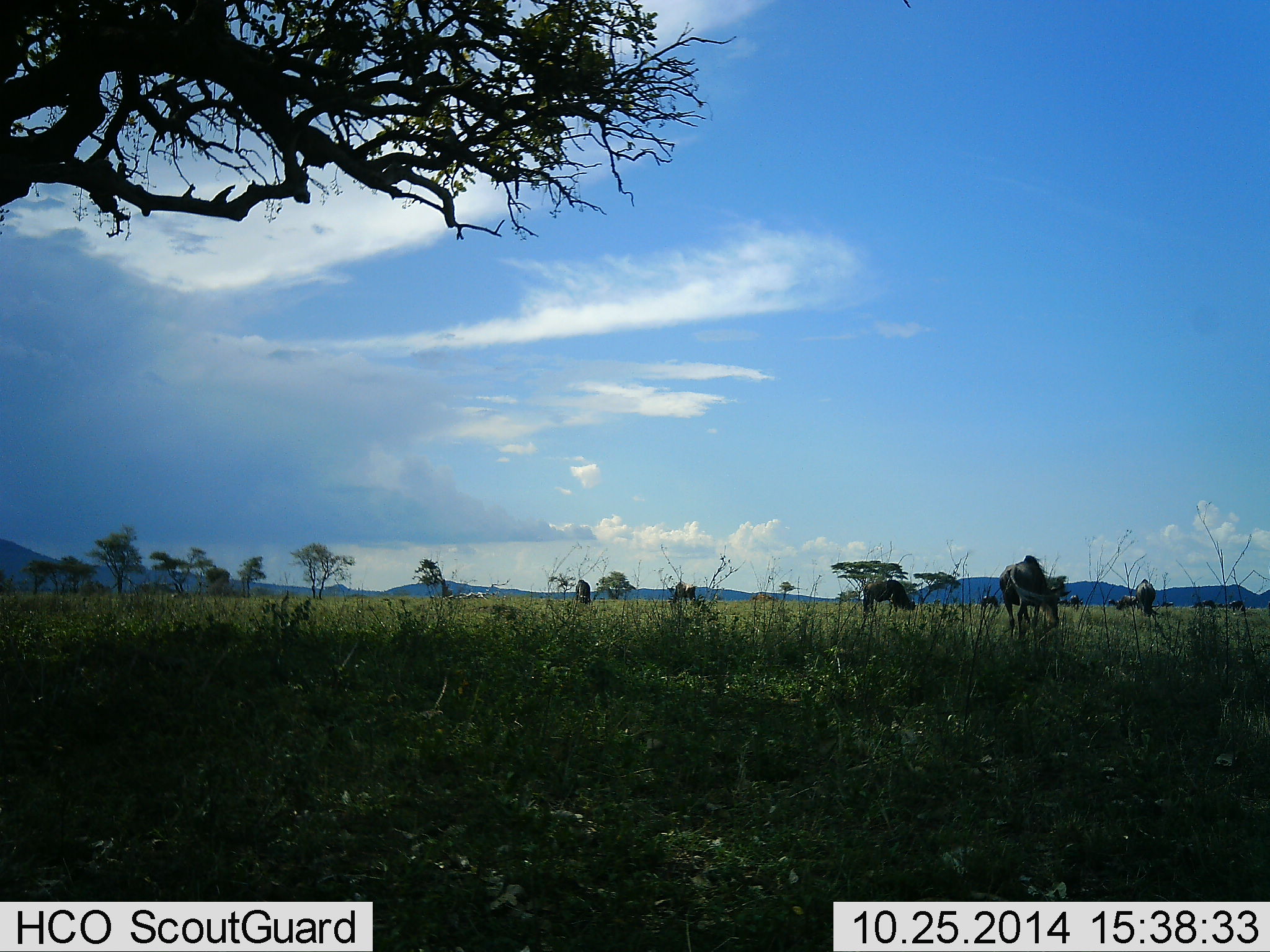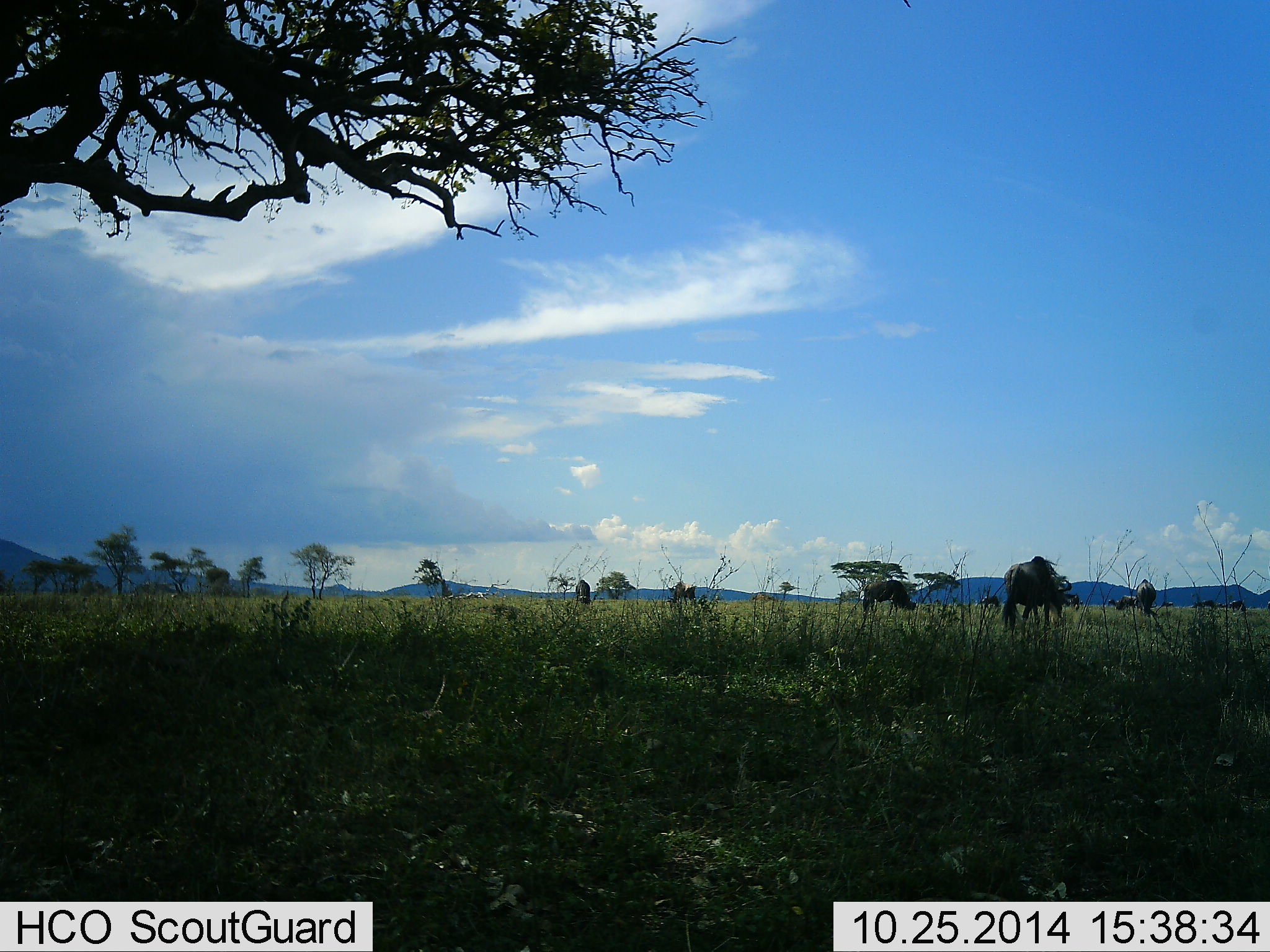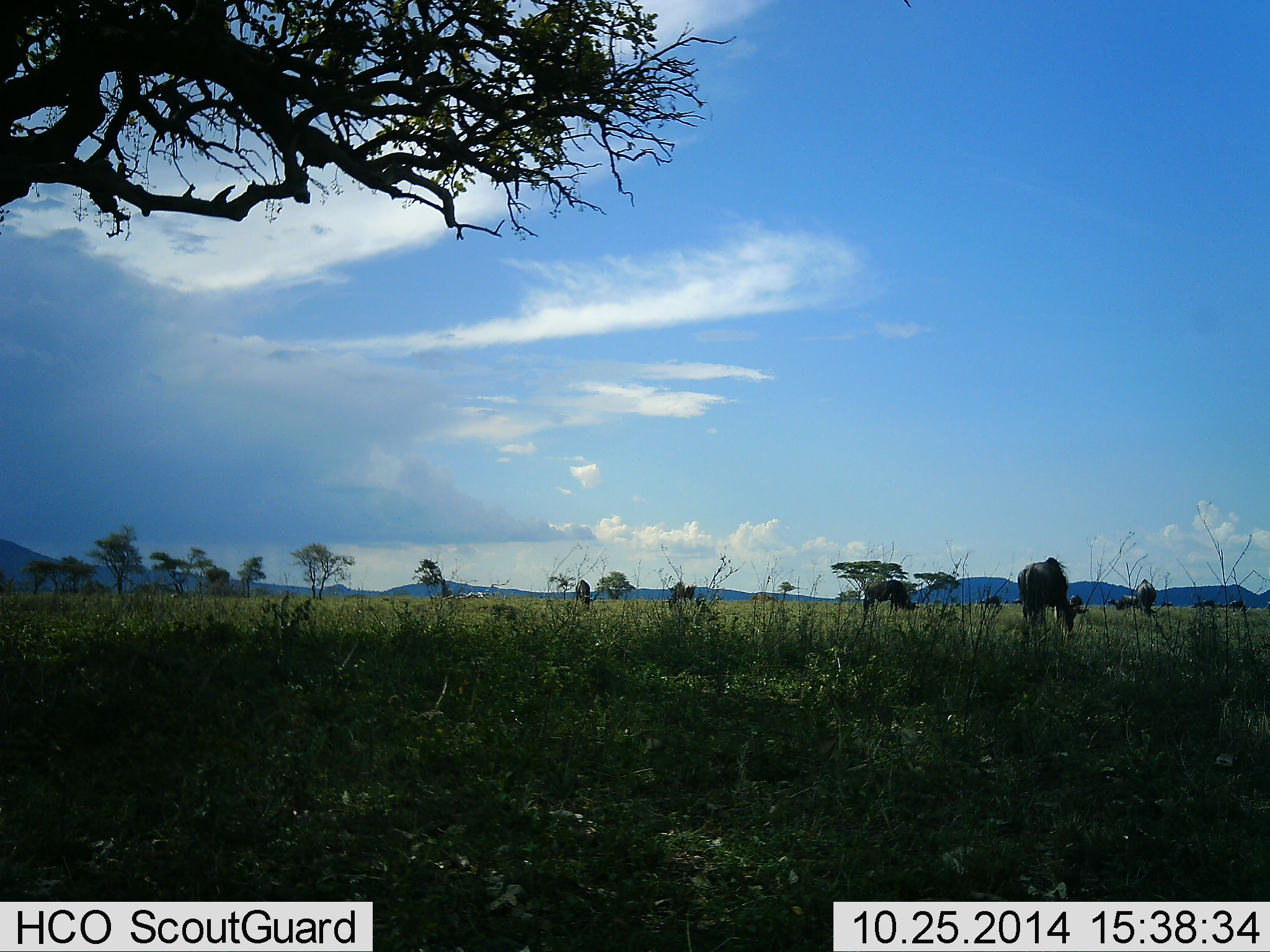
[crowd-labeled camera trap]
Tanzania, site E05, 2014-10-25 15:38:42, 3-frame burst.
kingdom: Animalia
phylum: Chordata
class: Mammalia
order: Artiodactyla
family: Bovidae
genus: Connochaetes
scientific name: Connochaetes taurinus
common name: blue wildebeest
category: wildebeest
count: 9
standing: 30%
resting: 10%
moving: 20%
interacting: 0%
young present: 0%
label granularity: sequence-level